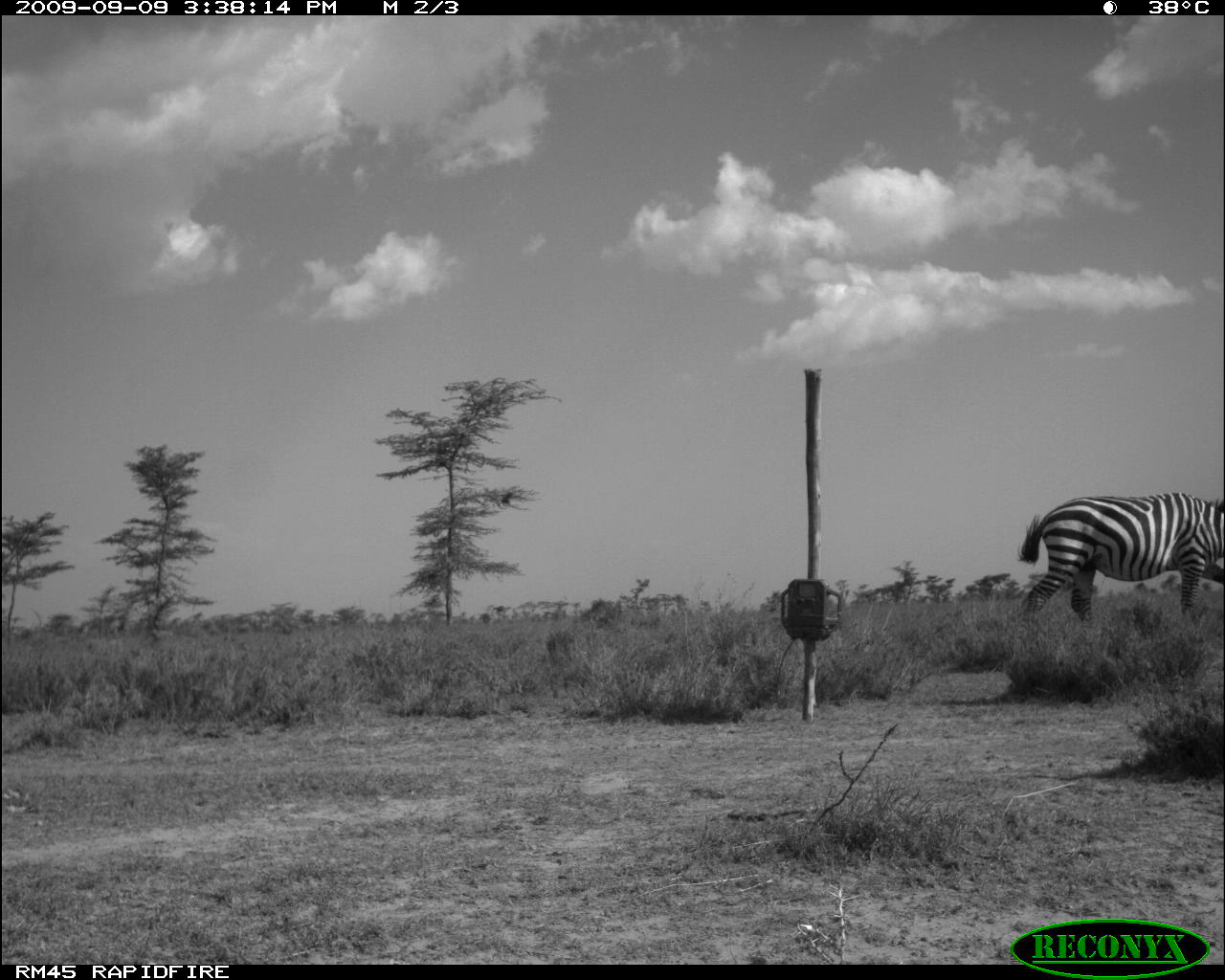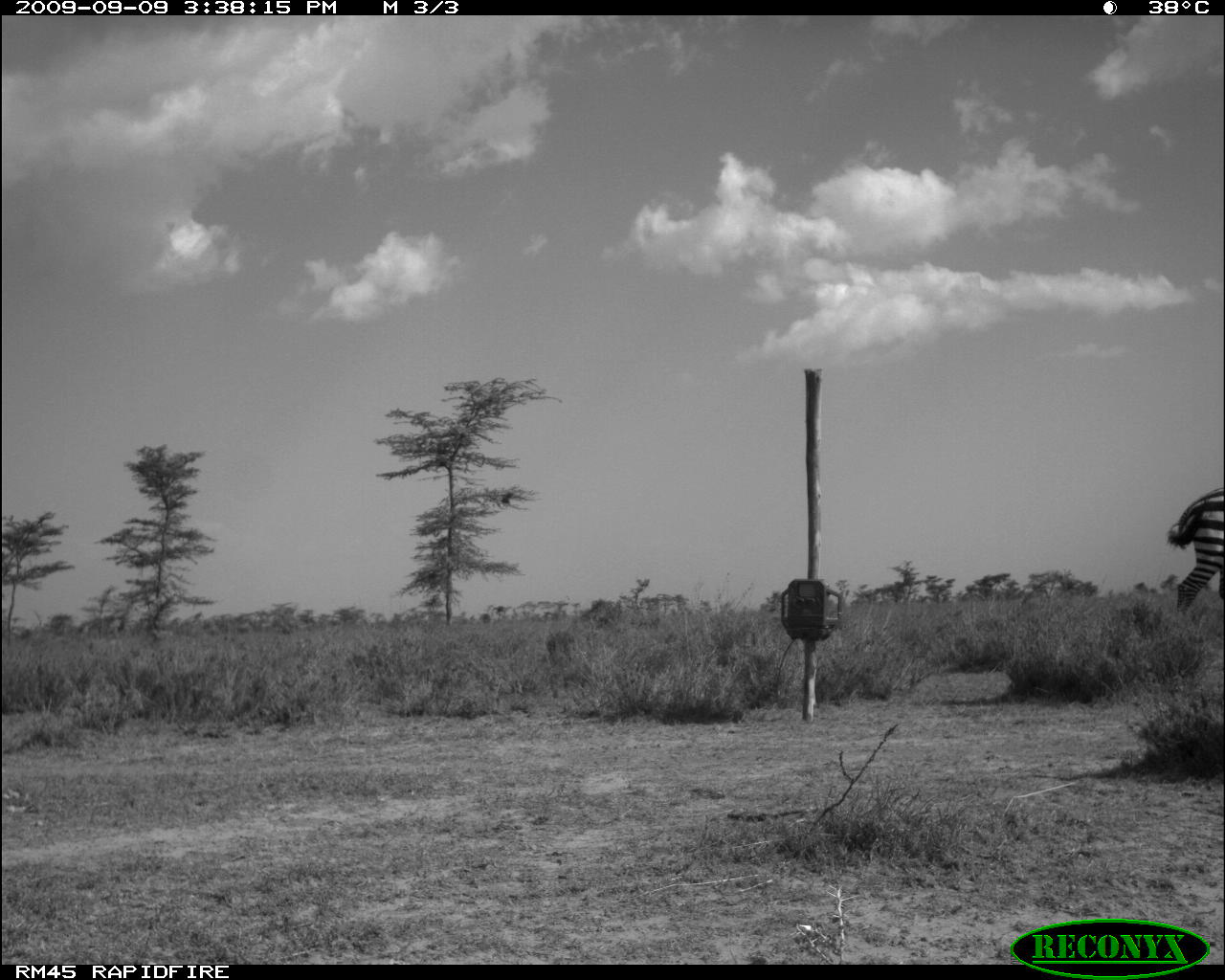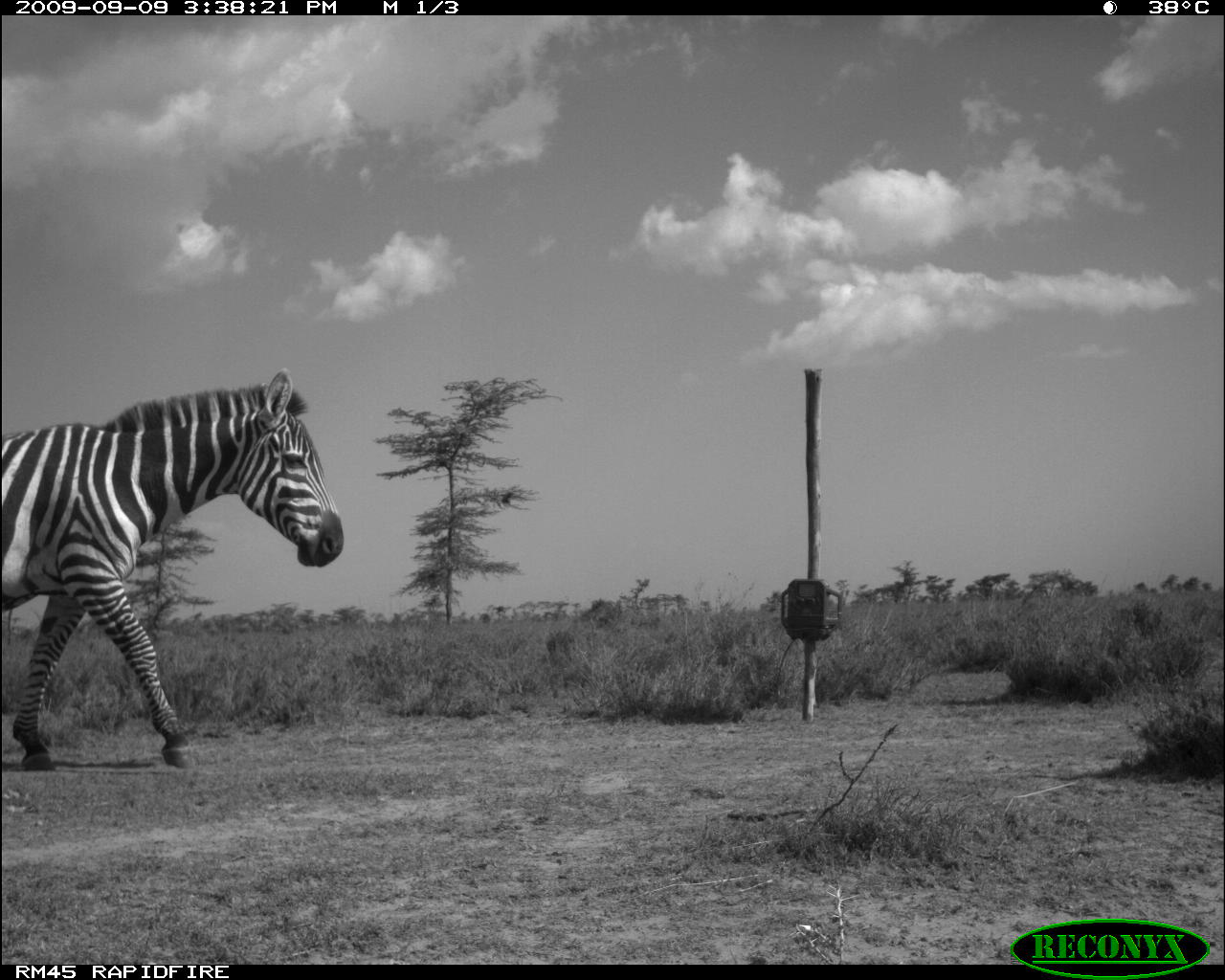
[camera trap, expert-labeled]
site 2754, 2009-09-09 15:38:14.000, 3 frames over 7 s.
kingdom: Animalia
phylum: Chordata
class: Mammalia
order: Perissodactyla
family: Equidae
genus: Equus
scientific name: Equus quagga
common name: plains zebra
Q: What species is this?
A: Equus quagga (plains zebra).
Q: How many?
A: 1.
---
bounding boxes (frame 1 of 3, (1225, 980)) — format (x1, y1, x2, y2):
equus quagga: (1016, 488, 1225, 635)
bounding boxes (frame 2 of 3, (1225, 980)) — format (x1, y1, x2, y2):
equus quagga: (1165, 484, 1225, 638)